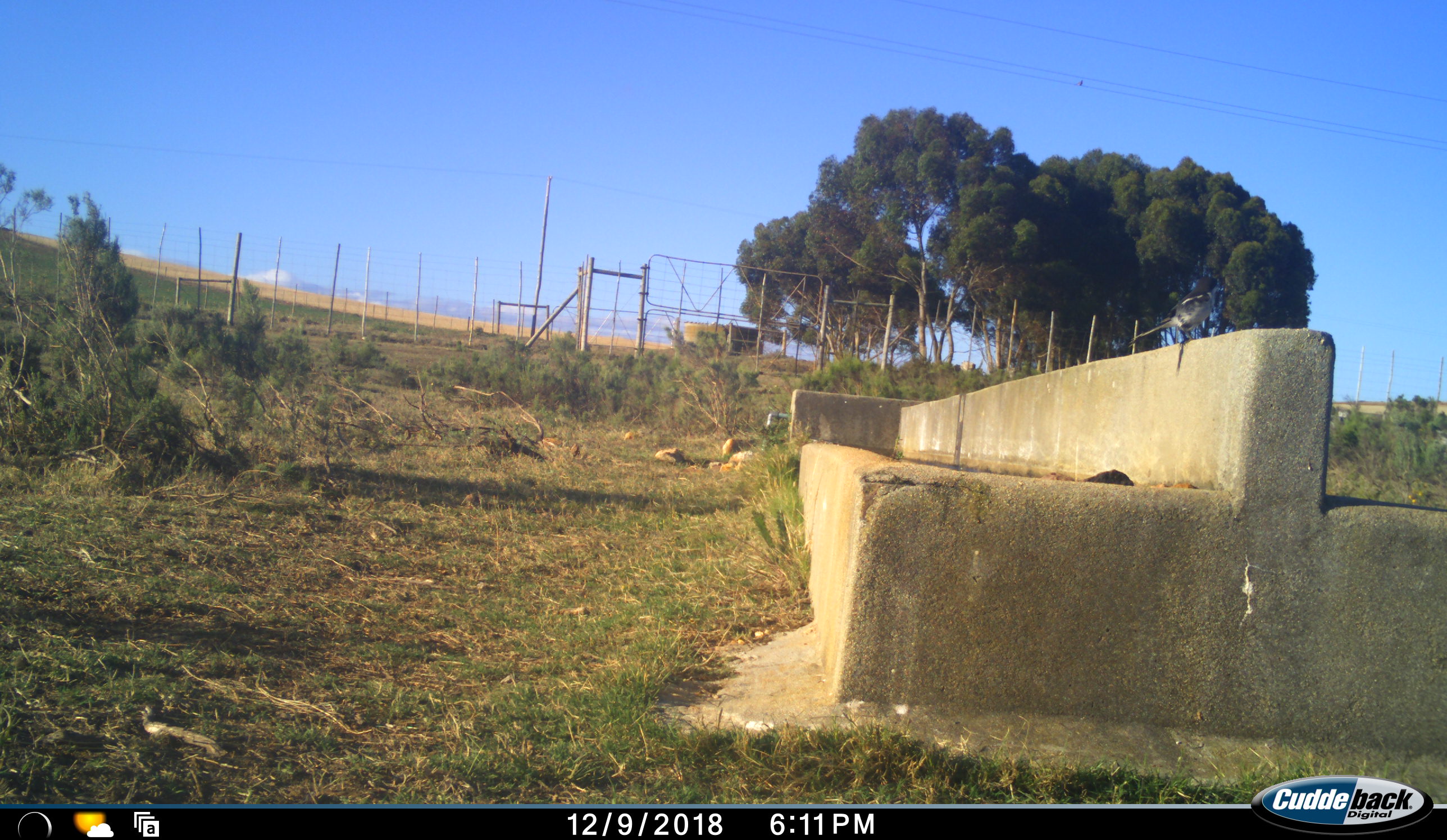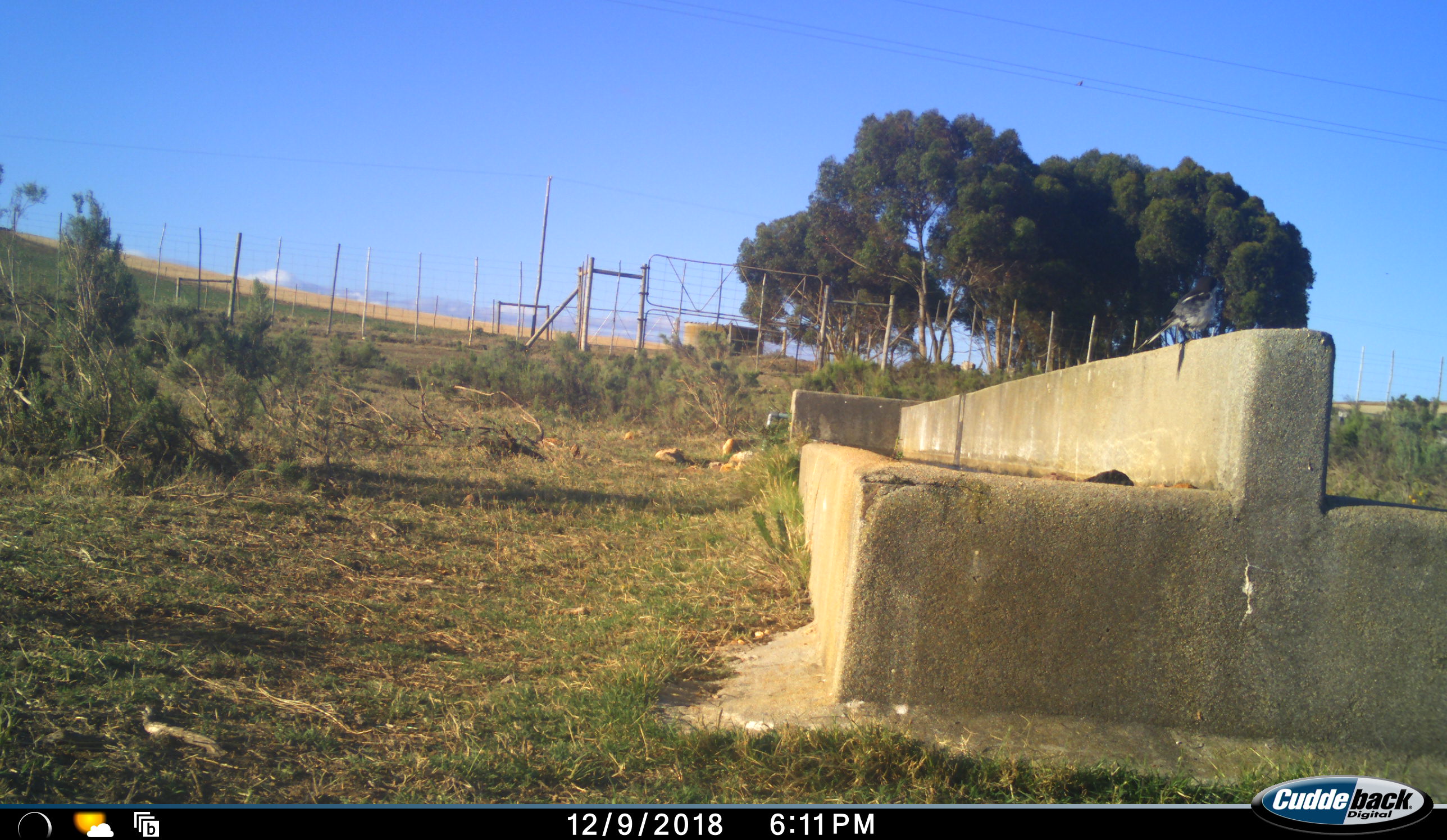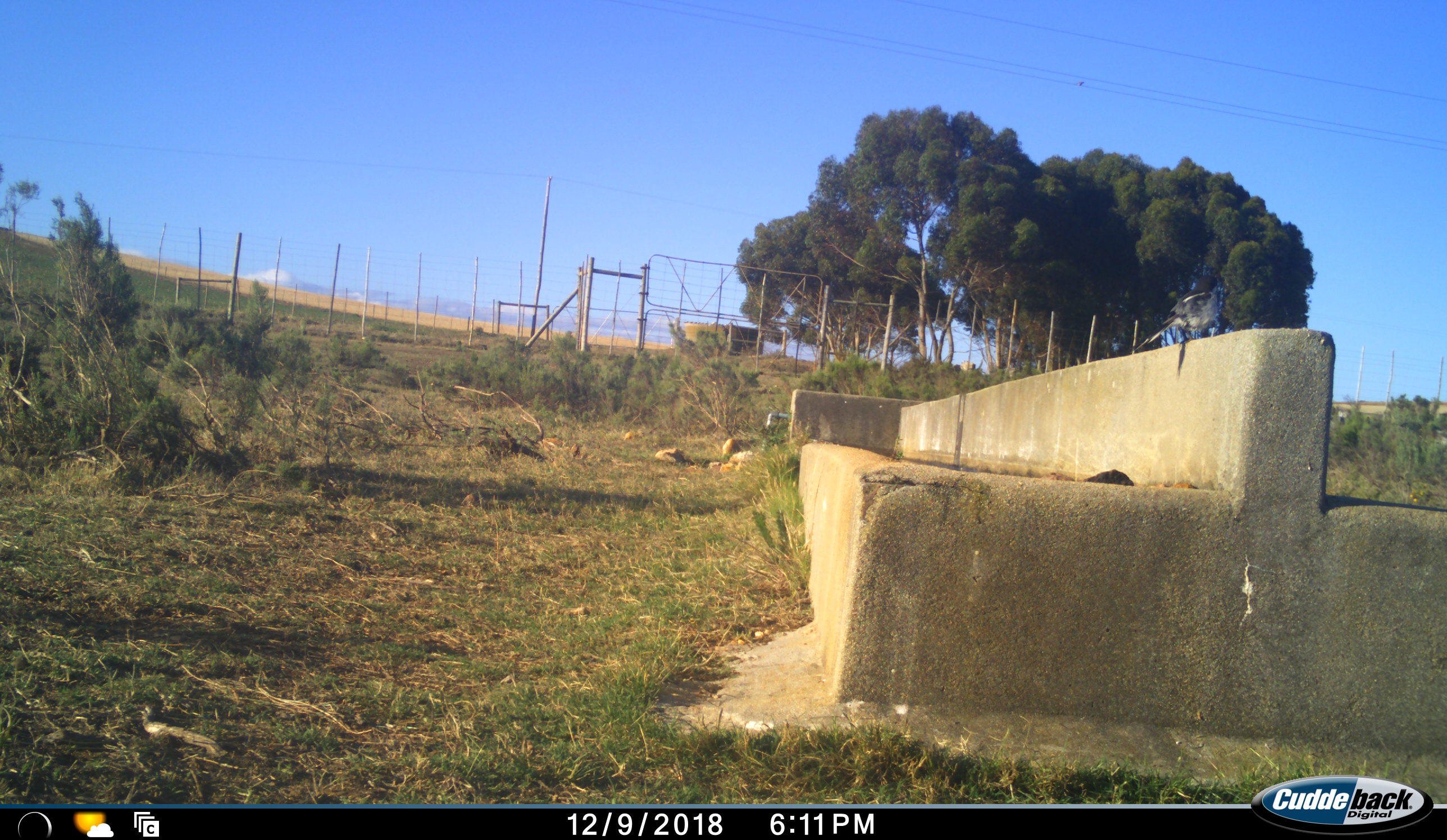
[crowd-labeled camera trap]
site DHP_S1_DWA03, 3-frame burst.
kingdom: Animalia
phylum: Chordata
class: Aves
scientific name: Aves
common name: bird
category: birdother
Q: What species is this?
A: Birdother (bird) (Aves).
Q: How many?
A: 1.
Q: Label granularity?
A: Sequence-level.